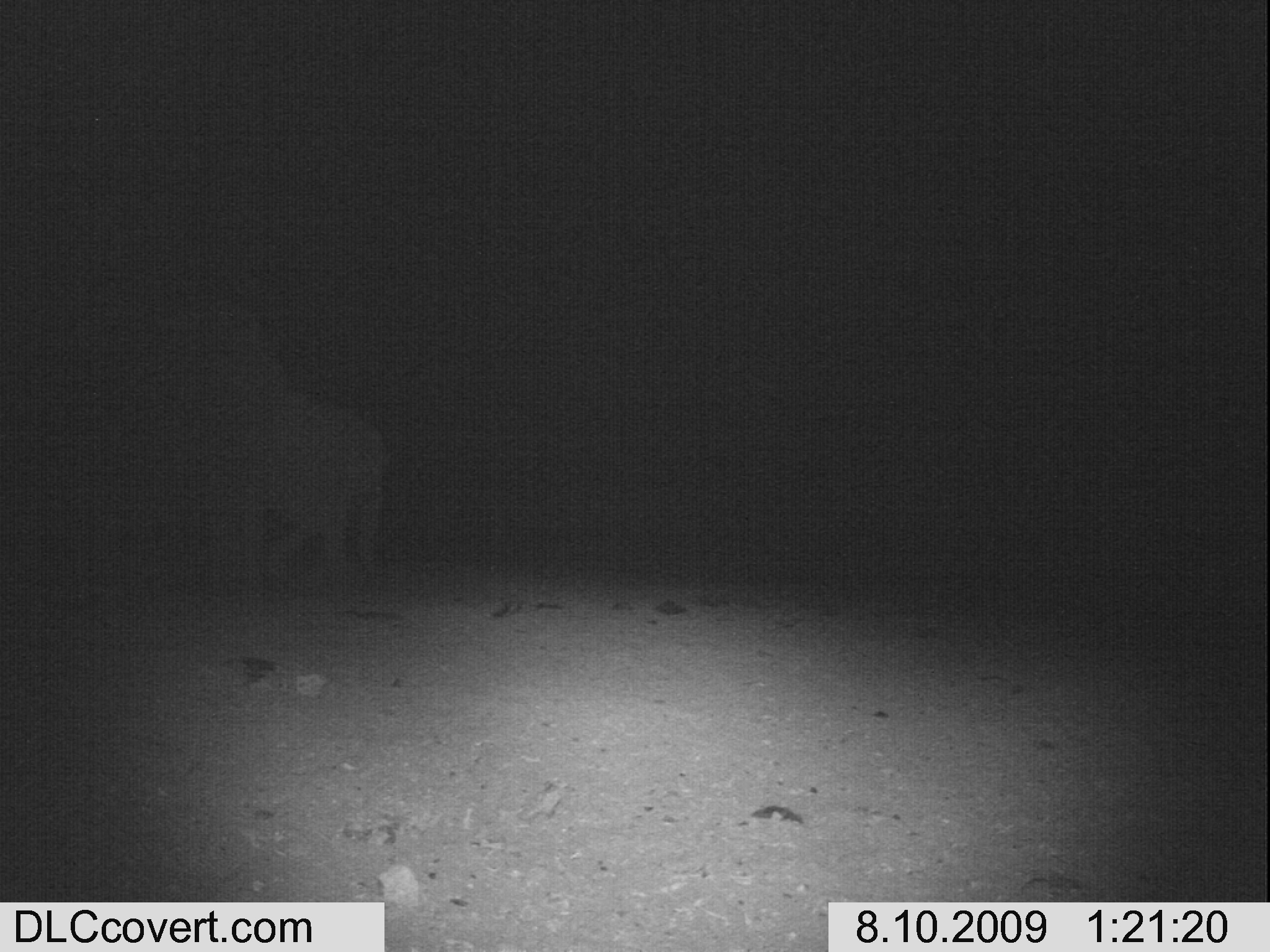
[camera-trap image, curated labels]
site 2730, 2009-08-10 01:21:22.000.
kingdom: Animalia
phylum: Chordata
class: Mammalia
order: Proboscidea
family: Elephantidae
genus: Loxodonta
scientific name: Loxodonta africana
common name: african bush elephant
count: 2